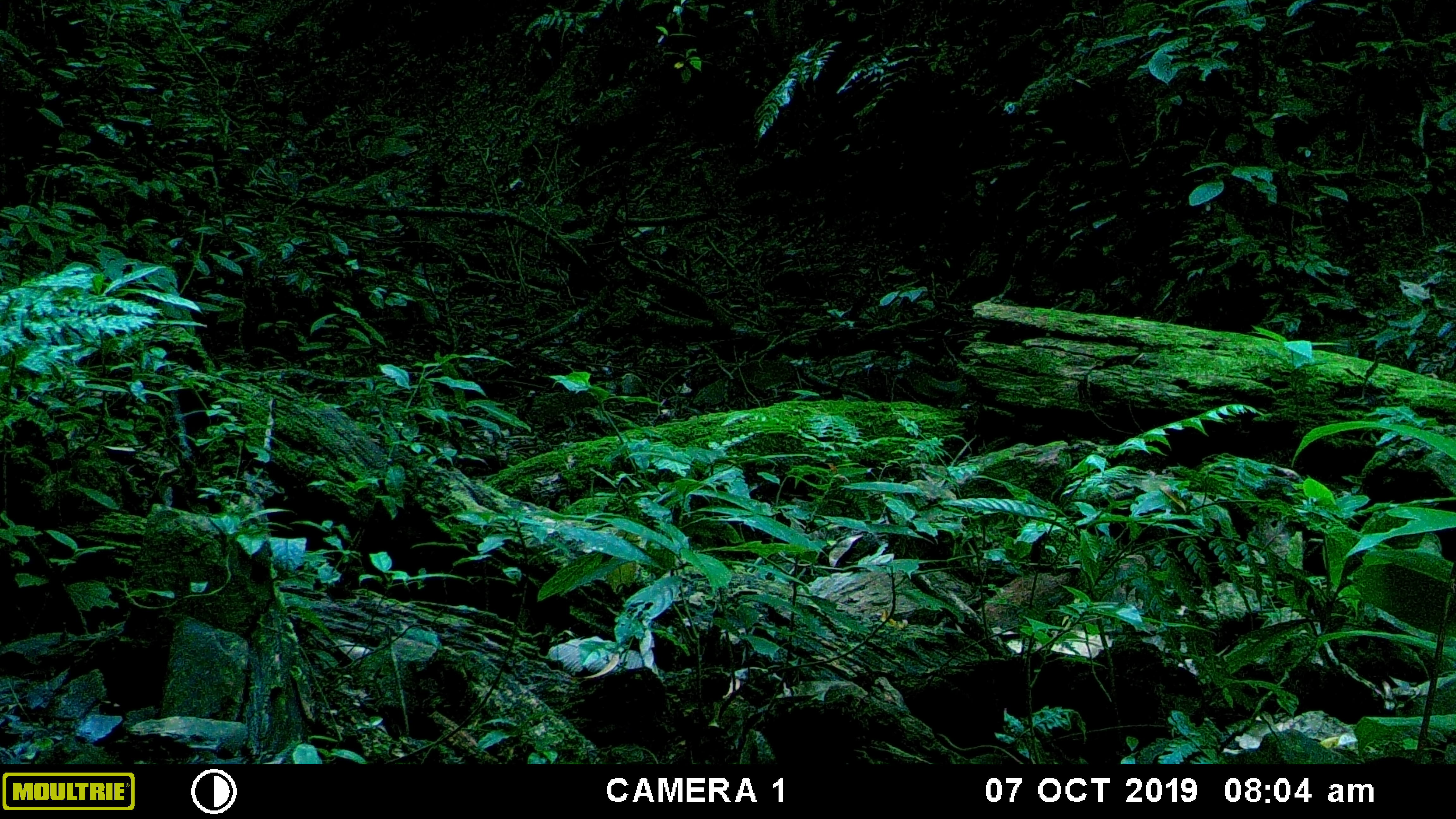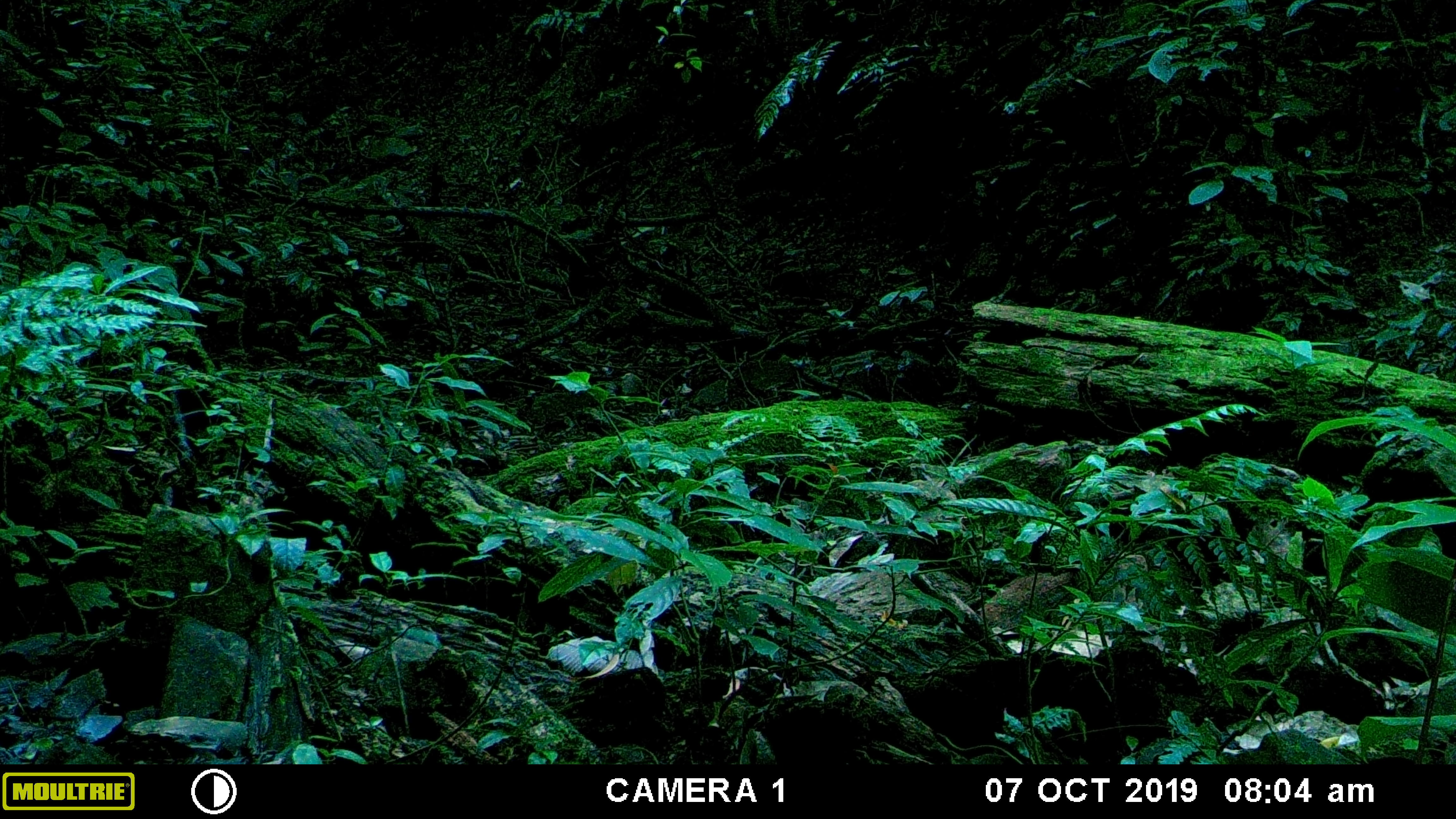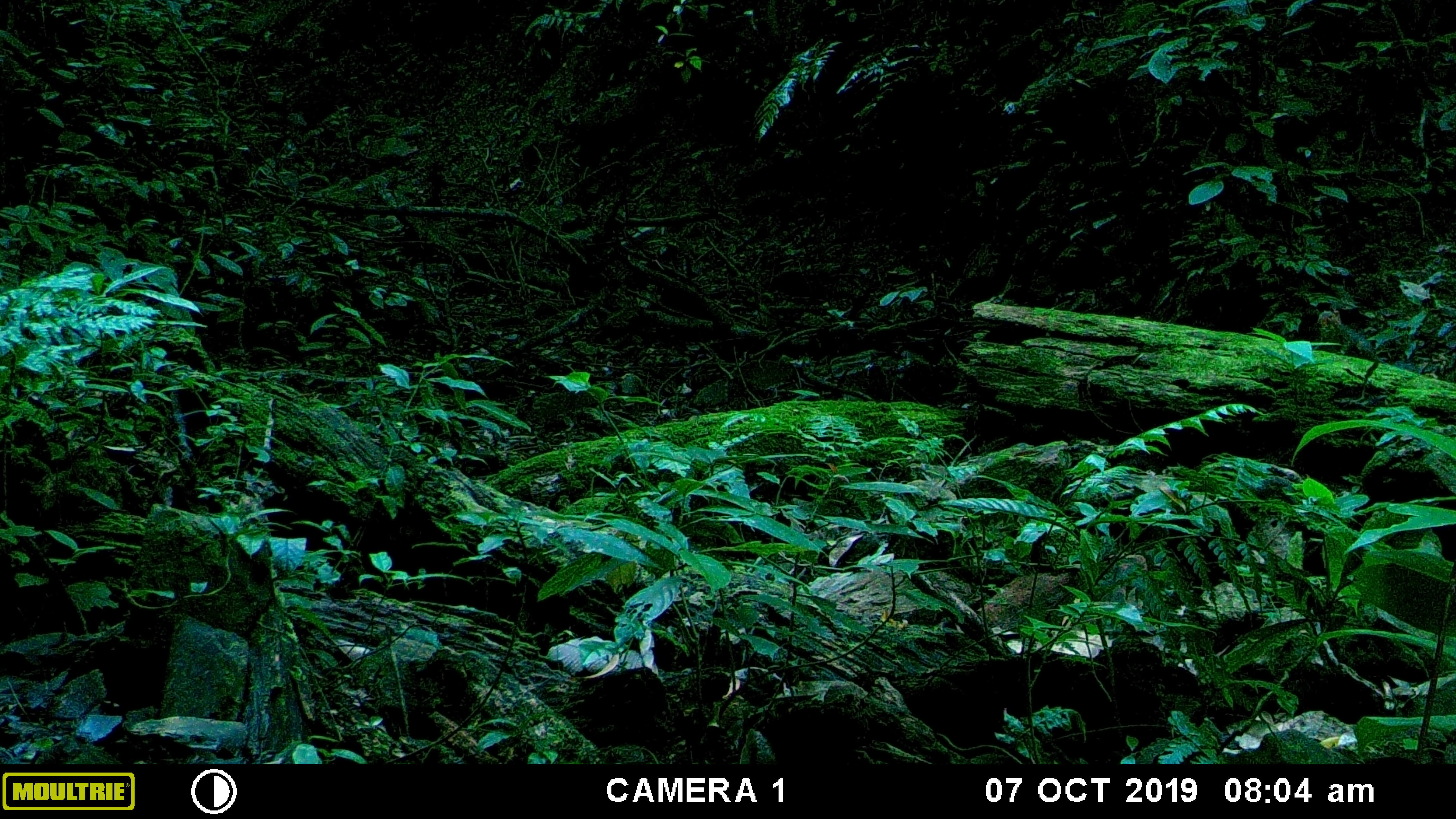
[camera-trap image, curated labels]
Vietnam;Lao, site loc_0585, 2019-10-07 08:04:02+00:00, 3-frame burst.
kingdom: Animalia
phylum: Chordata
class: Mammalia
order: Rodentia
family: Sciuridae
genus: Sciurus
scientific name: Sciurus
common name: squirrel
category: unidentified squirrel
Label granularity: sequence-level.